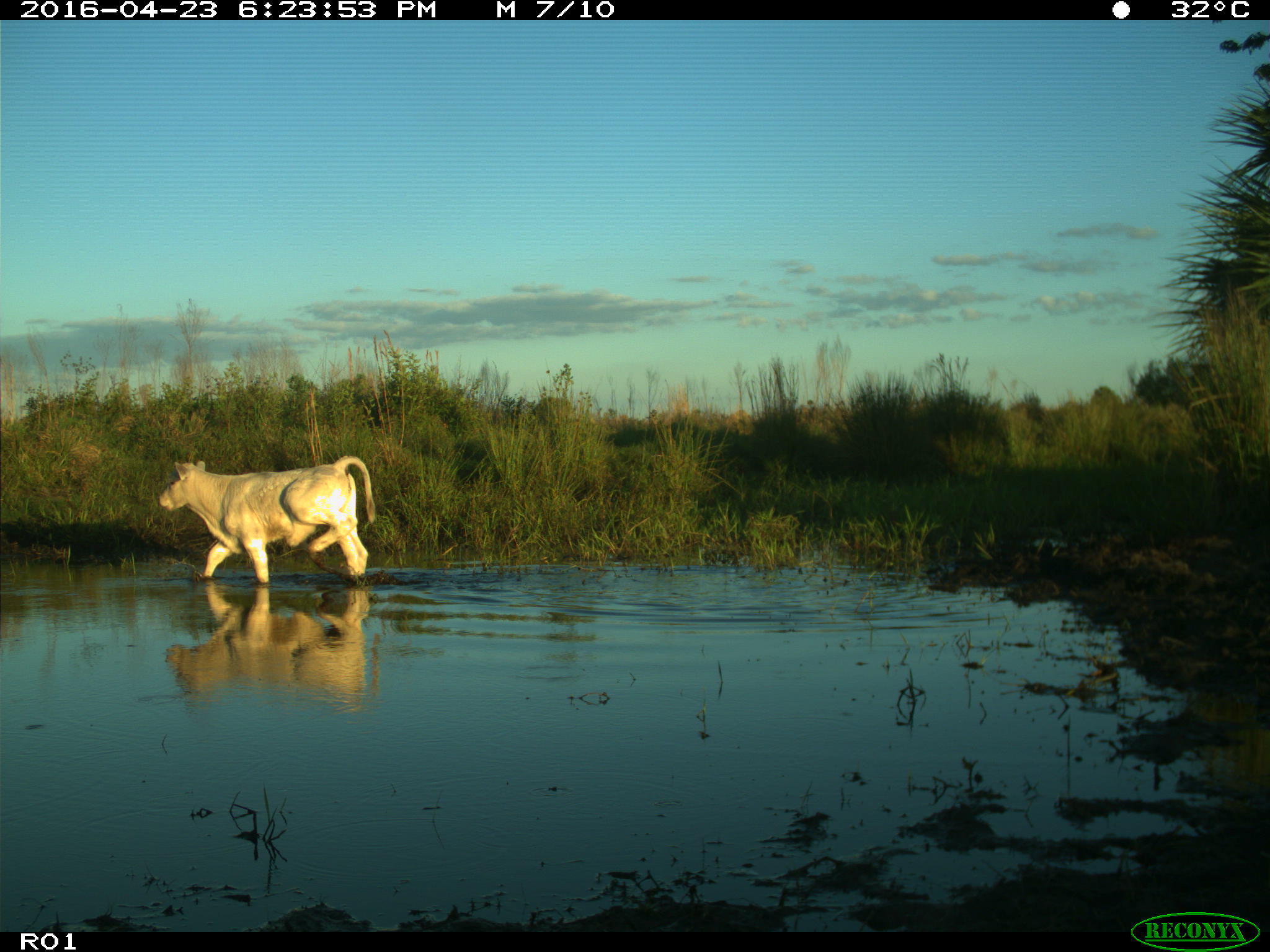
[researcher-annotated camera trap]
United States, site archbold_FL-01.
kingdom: Animalia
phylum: Chordata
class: Mammalia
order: Artiodactyla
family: Bovidae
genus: Bos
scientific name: Bos taurus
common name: domestic cow